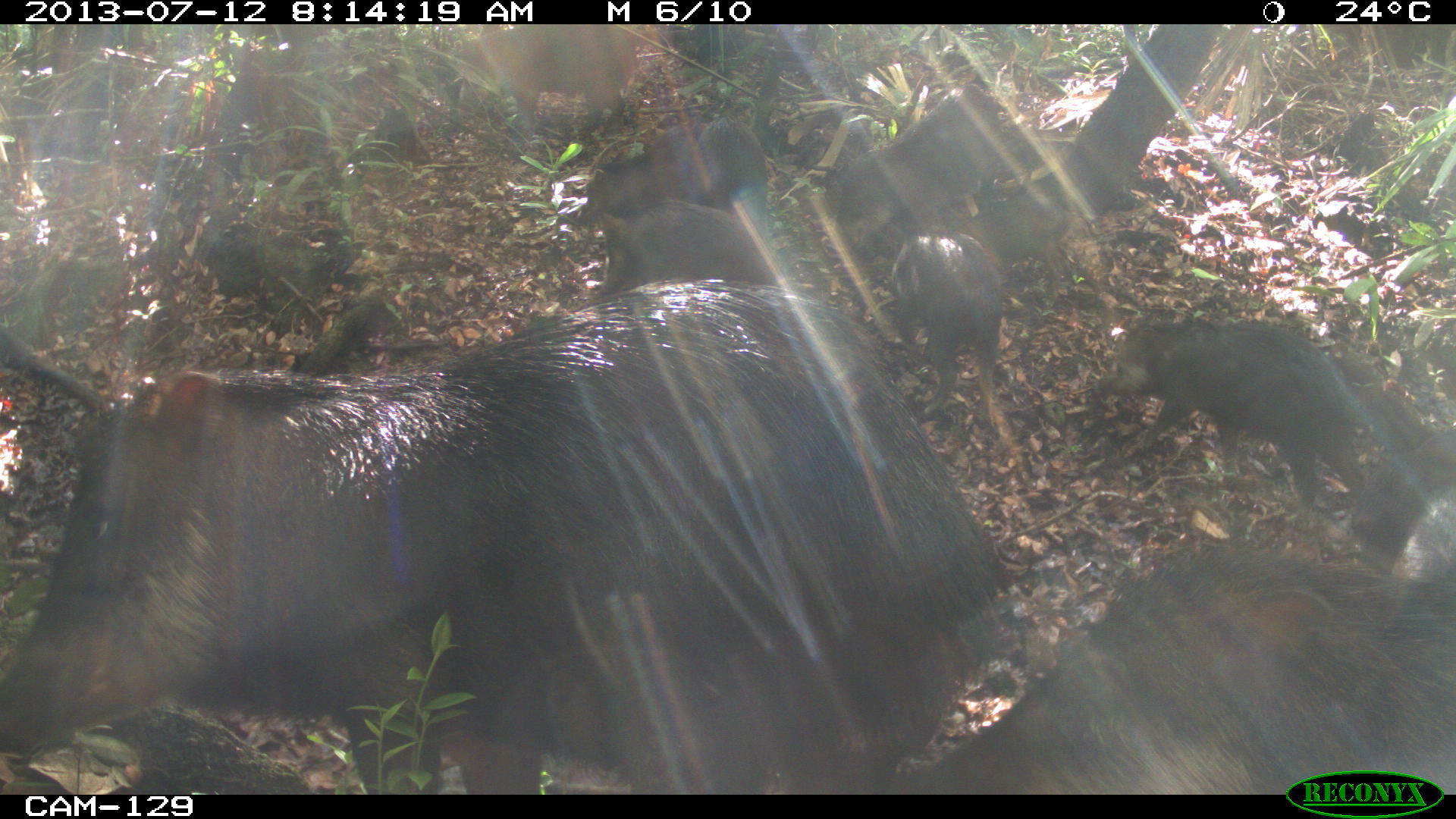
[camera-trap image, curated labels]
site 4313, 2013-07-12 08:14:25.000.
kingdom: Animalia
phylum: Chordata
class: Mammalia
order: Artiodactyla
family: Tayassuidae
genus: Tayassu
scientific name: Tayassu pecari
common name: white-lipped peccary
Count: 20.